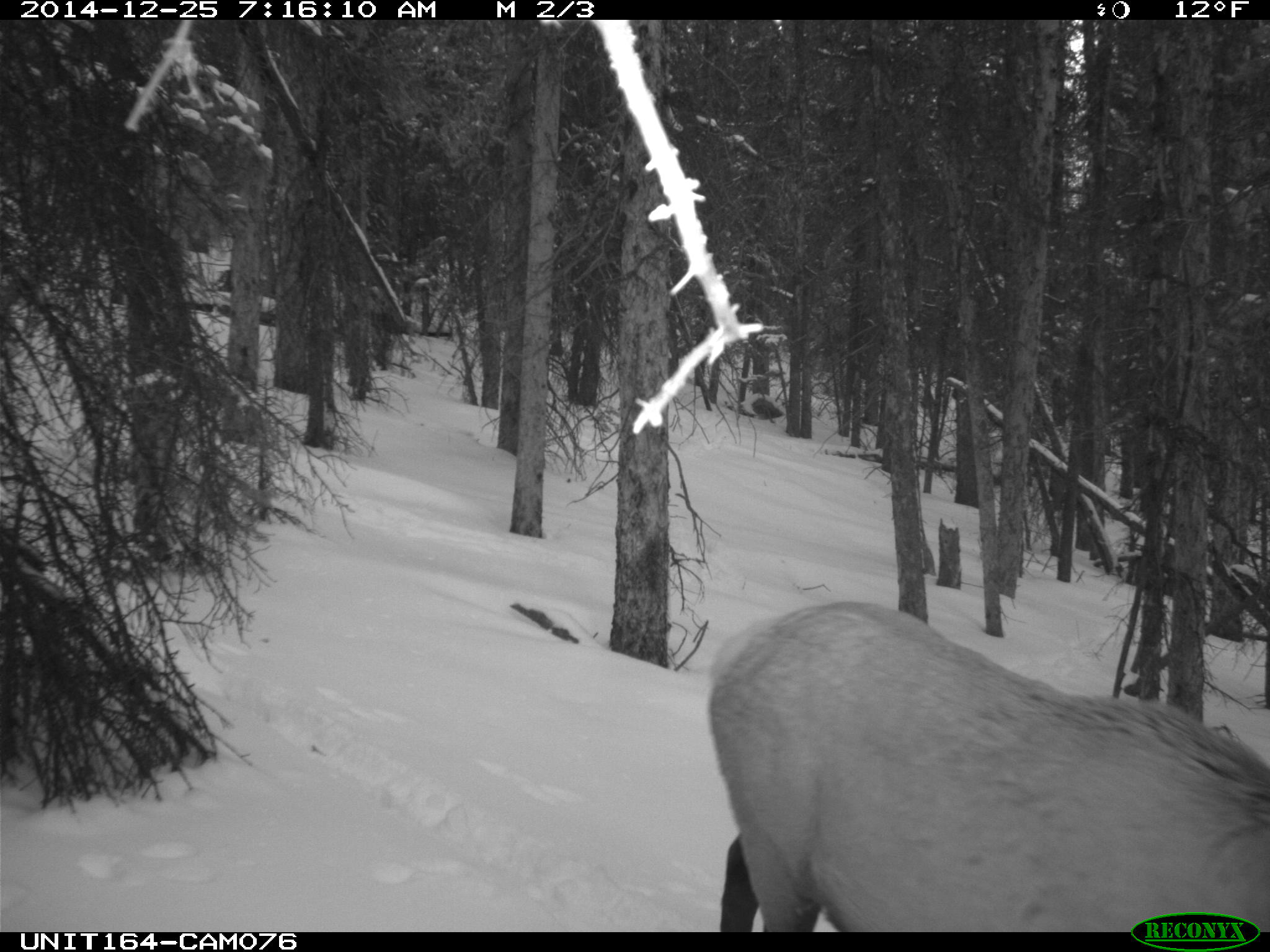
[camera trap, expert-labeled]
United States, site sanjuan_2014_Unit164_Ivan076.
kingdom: Animalia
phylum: Chordata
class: Mammalia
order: Artiodactyla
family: Cervidae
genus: Cervus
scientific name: Cervus elaphus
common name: red deer